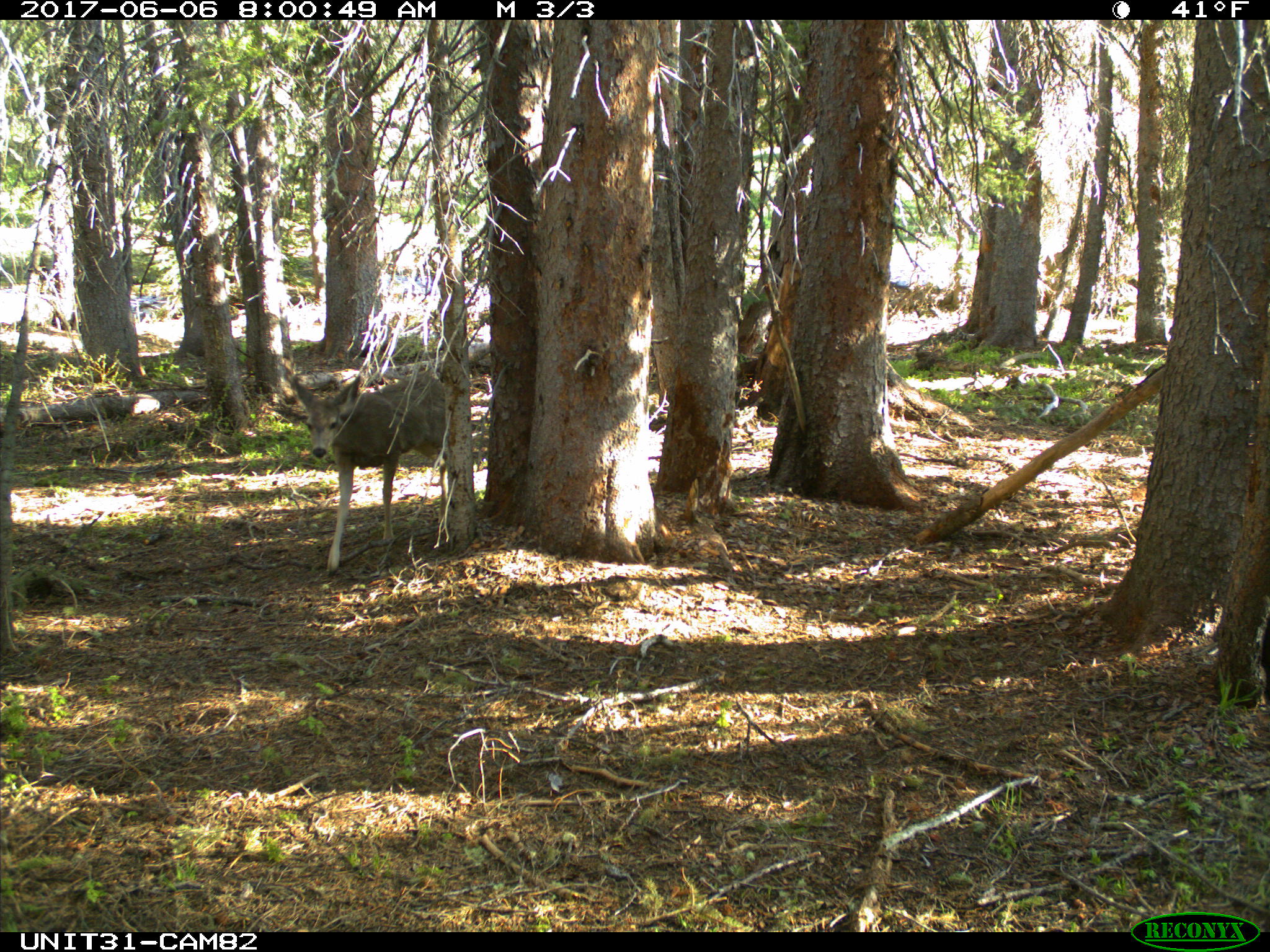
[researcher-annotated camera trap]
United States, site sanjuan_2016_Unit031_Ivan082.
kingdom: Animalia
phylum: Chordata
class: Mammalia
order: Artiodactyla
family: Cervidae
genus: Odocoileus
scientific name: Odocoileus hemionus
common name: mule deer